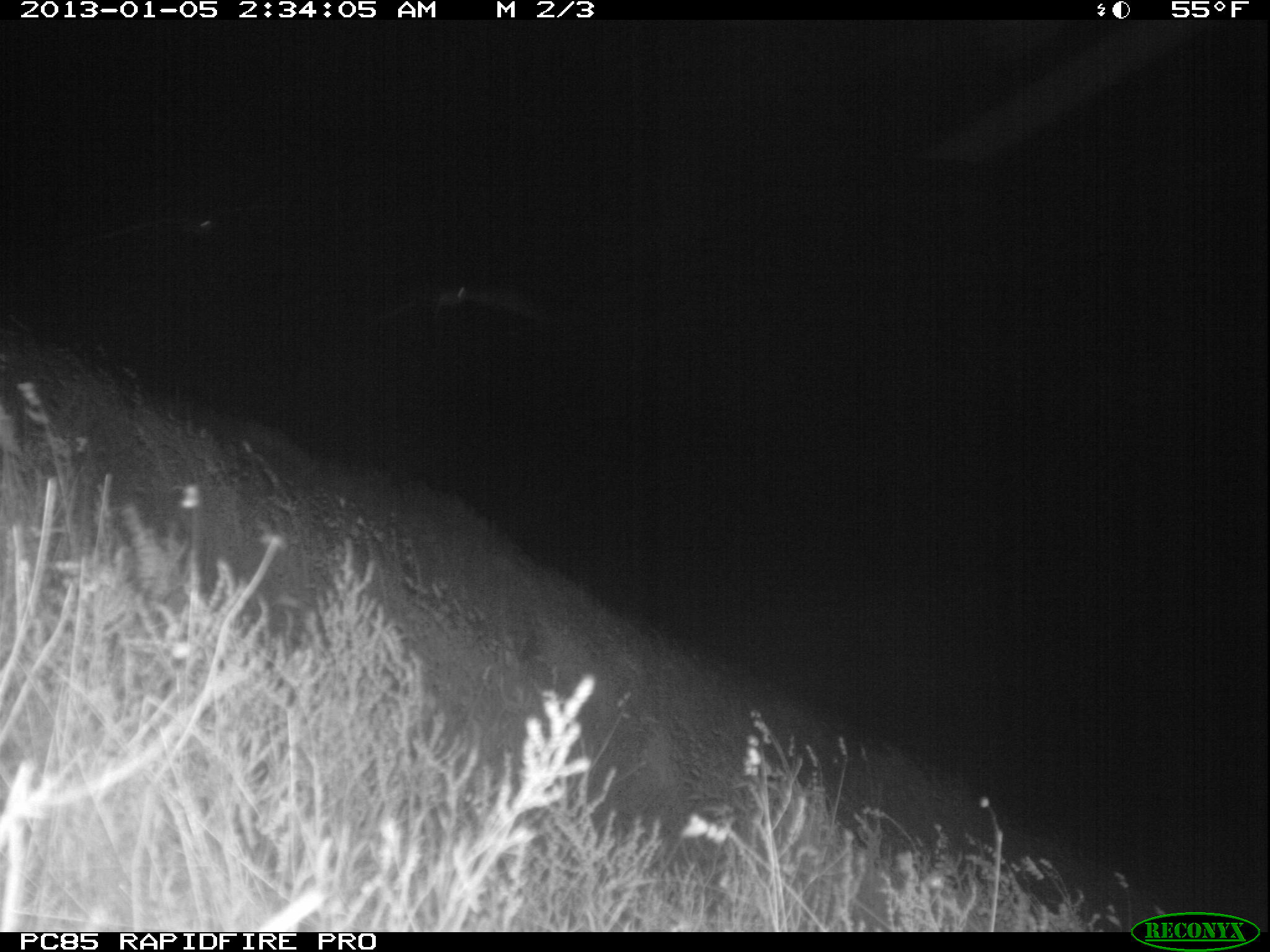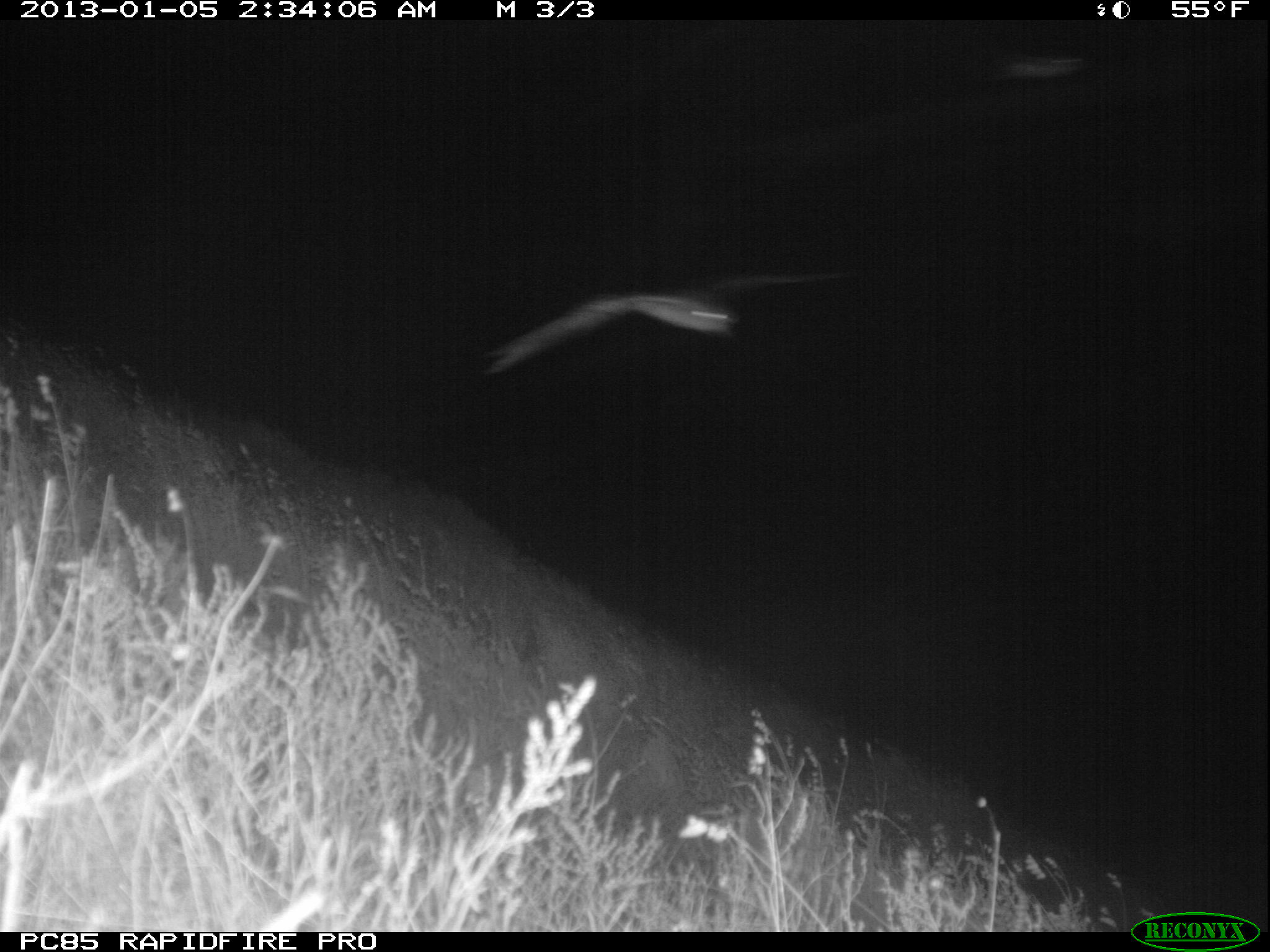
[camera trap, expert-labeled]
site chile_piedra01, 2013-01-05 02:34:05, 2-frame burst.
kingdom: Animalia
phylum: Chordata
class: Aves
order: Procellariiformes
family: Procellariidae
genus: Calonectris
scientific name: Calonectris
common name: shearwater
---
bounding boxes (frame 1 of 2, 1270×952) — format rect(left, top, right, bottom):
unknown: rect(920, 20, 1210, 179); rect(379, 272, 567, 324); rect(103, 211, 252, 254)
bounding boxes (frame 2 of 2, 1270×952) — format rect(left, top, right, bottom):
shearwater: rect(481, 242, 870, 382); rect(835, 42, 1120, 145)